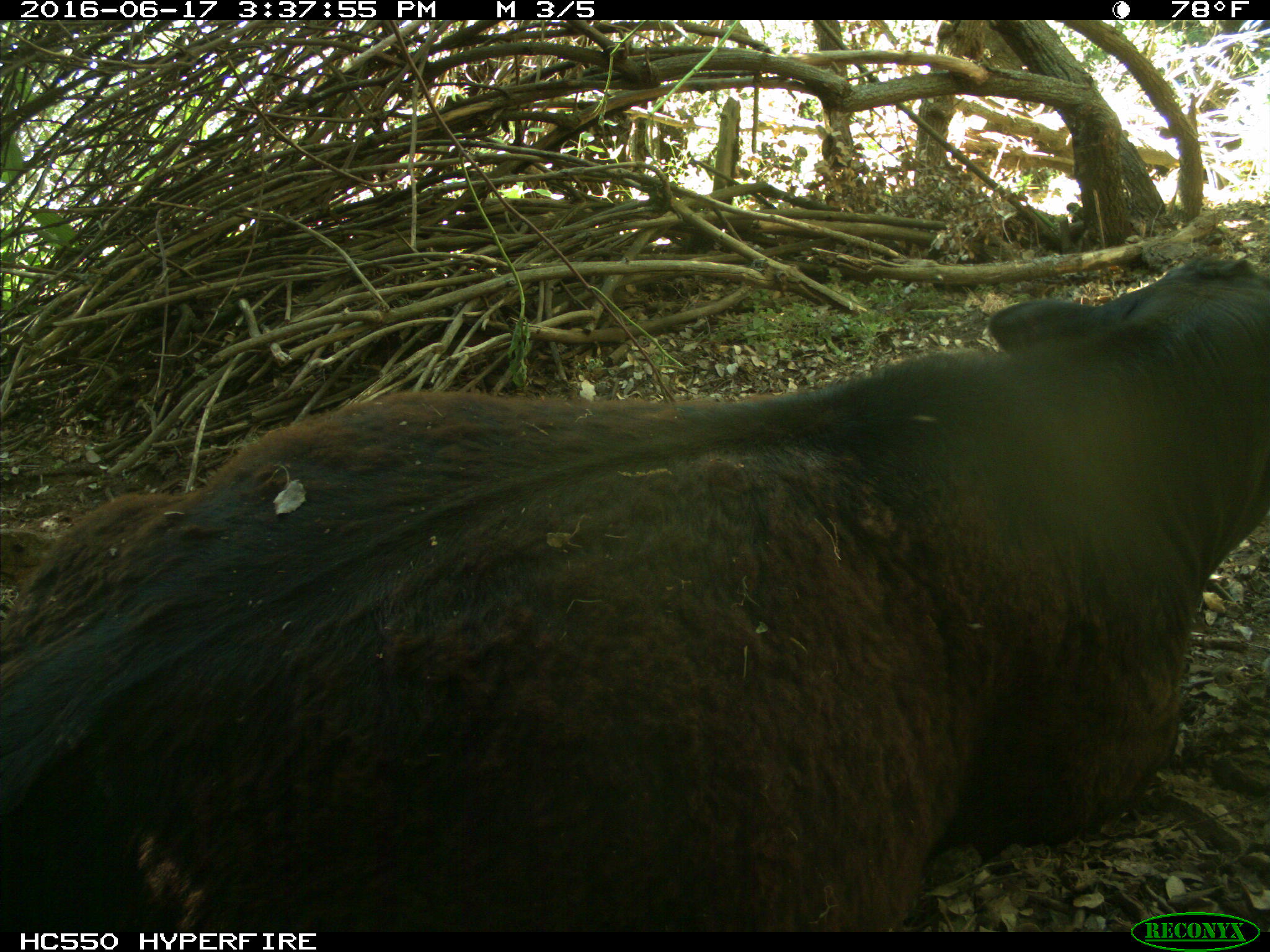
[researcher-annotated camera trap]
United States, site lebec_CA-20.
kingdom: Animalia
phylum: Chordata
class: Mammalia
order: Artiodactyla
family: Bovidae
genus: Bos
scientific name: Bos taurus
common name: domestic cow